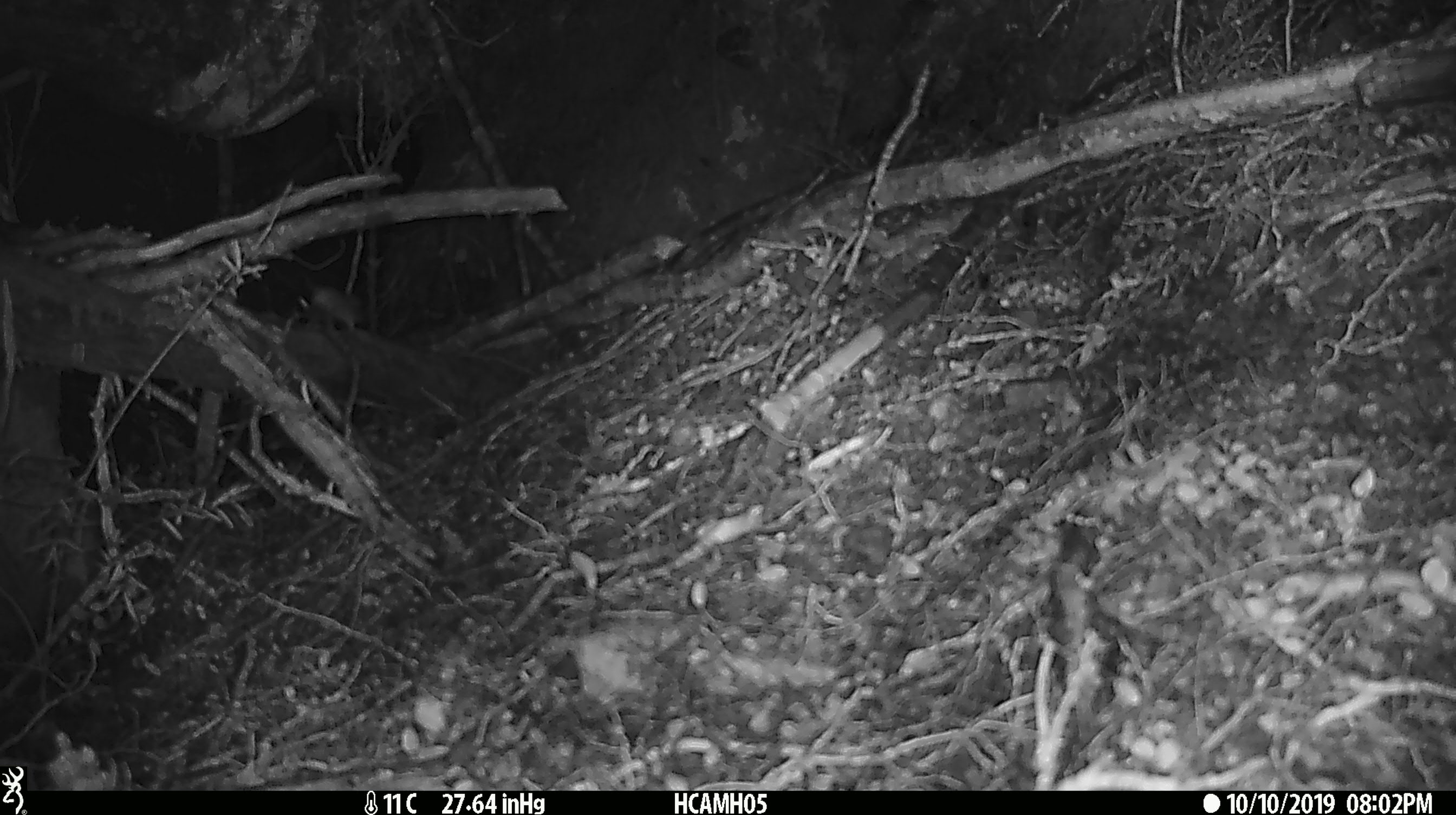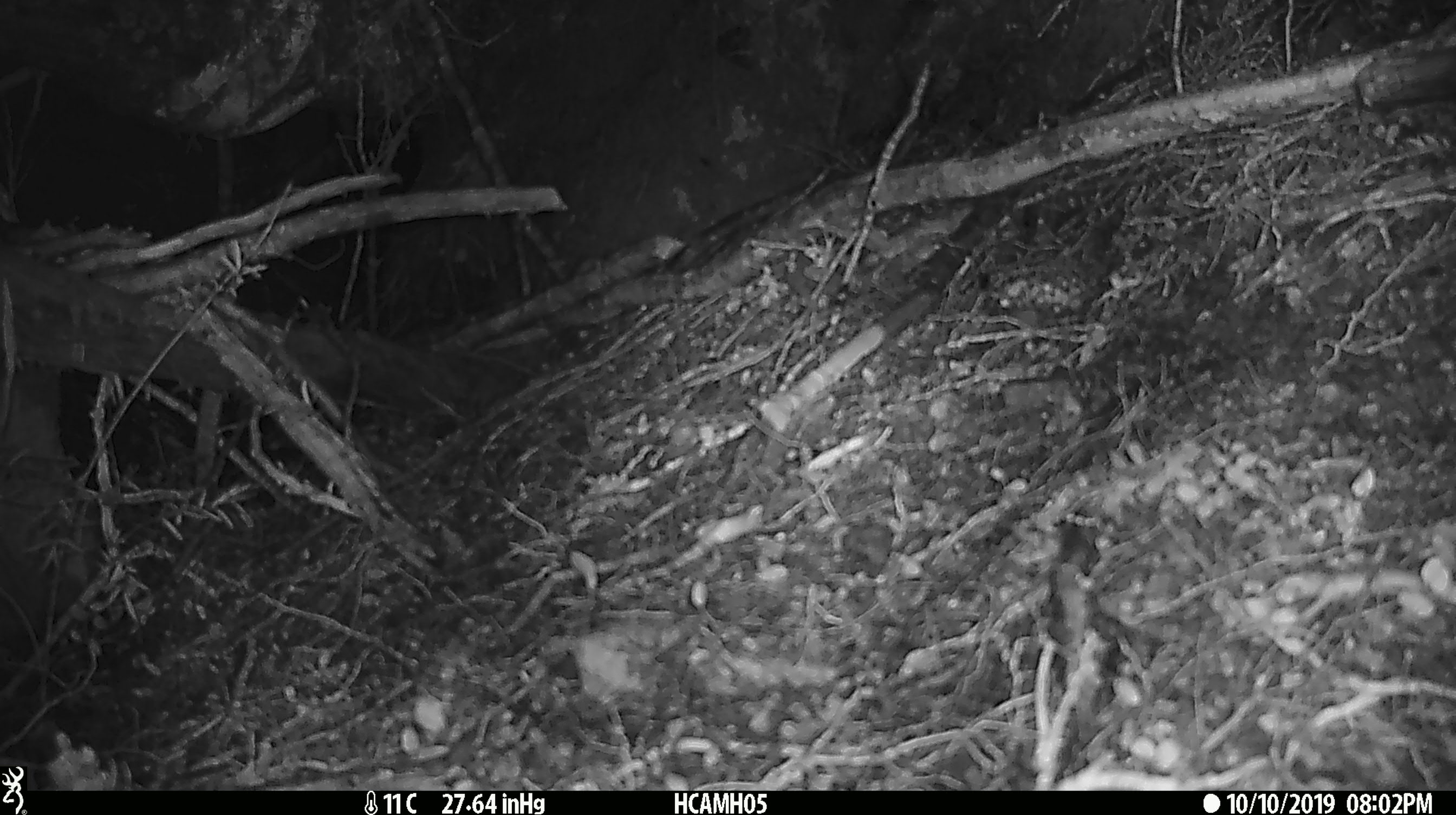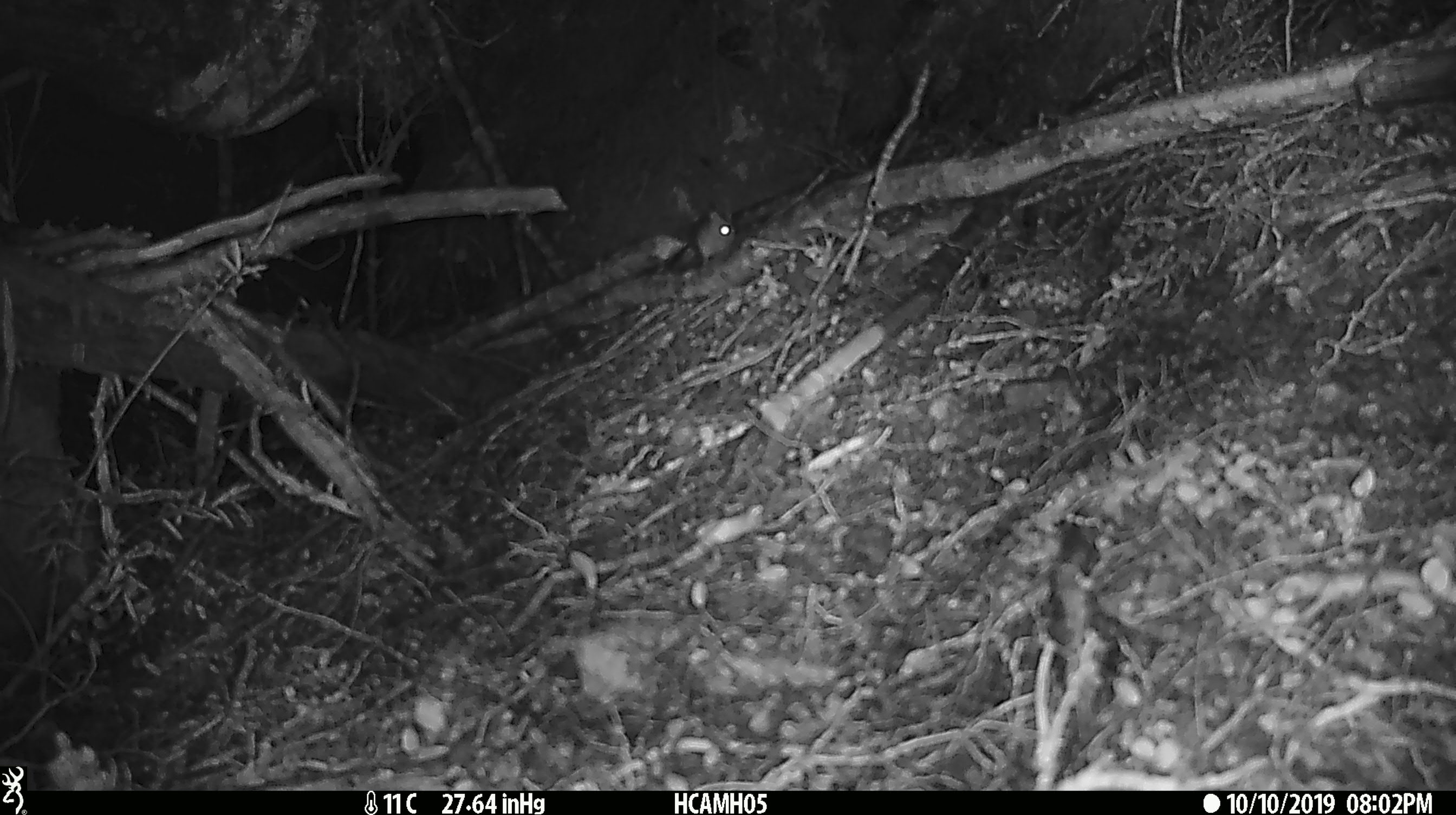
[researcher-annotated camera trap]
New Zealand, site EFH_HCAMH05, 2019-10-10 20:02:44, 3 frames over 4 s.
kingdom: Animalia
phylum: Chordata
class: Mammalia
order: Rodentia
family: Muridae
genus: Mus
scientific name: Mus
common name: mouse